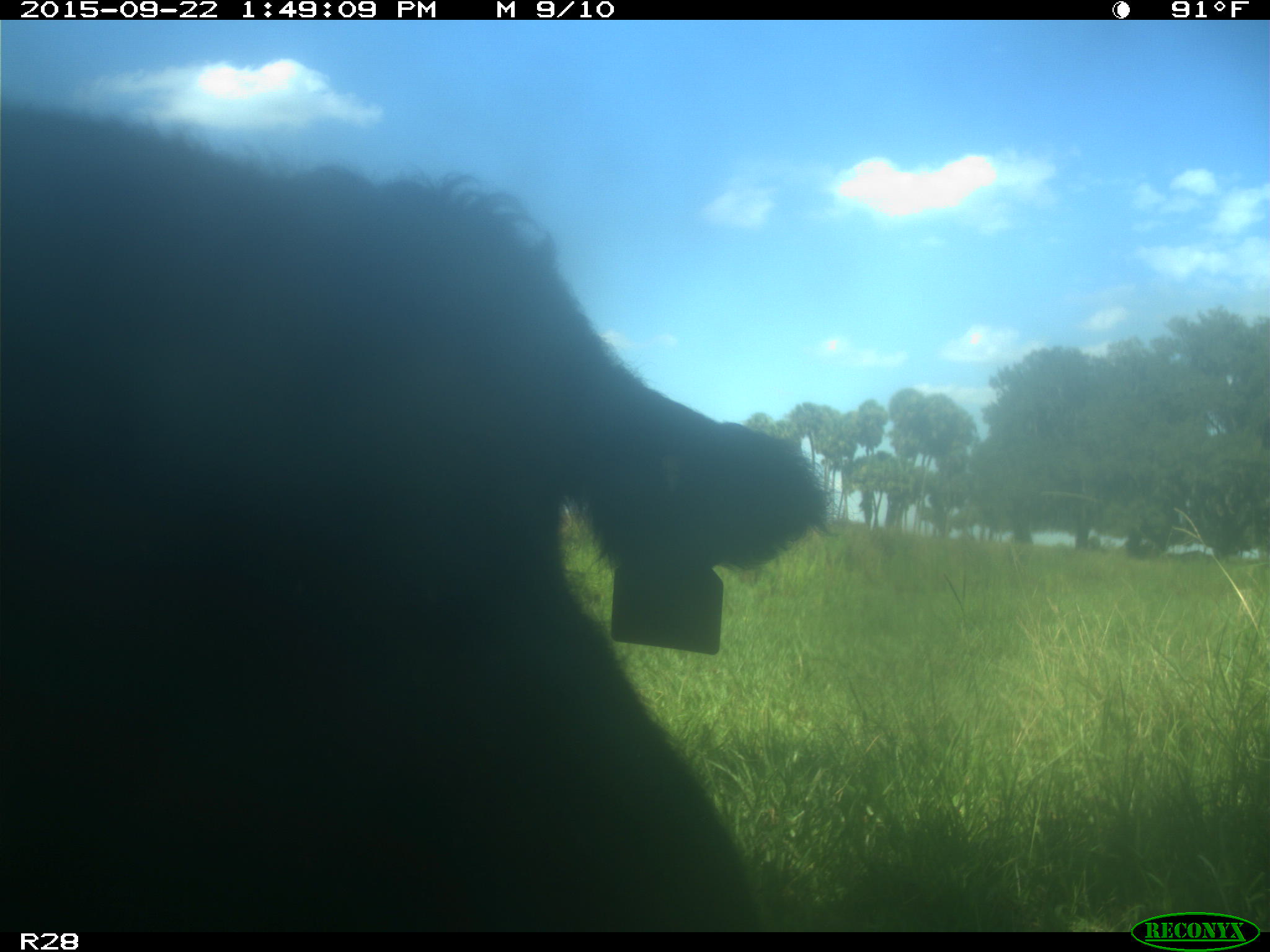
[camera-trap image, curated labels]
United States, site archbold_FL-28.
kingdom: Animalia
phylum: Chordata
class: Mammalia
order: Artiodactyla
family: Bovidae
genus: Bos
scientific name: Bos taurus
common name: domestic cow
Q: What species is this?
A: Bos taurus (domestic cow).